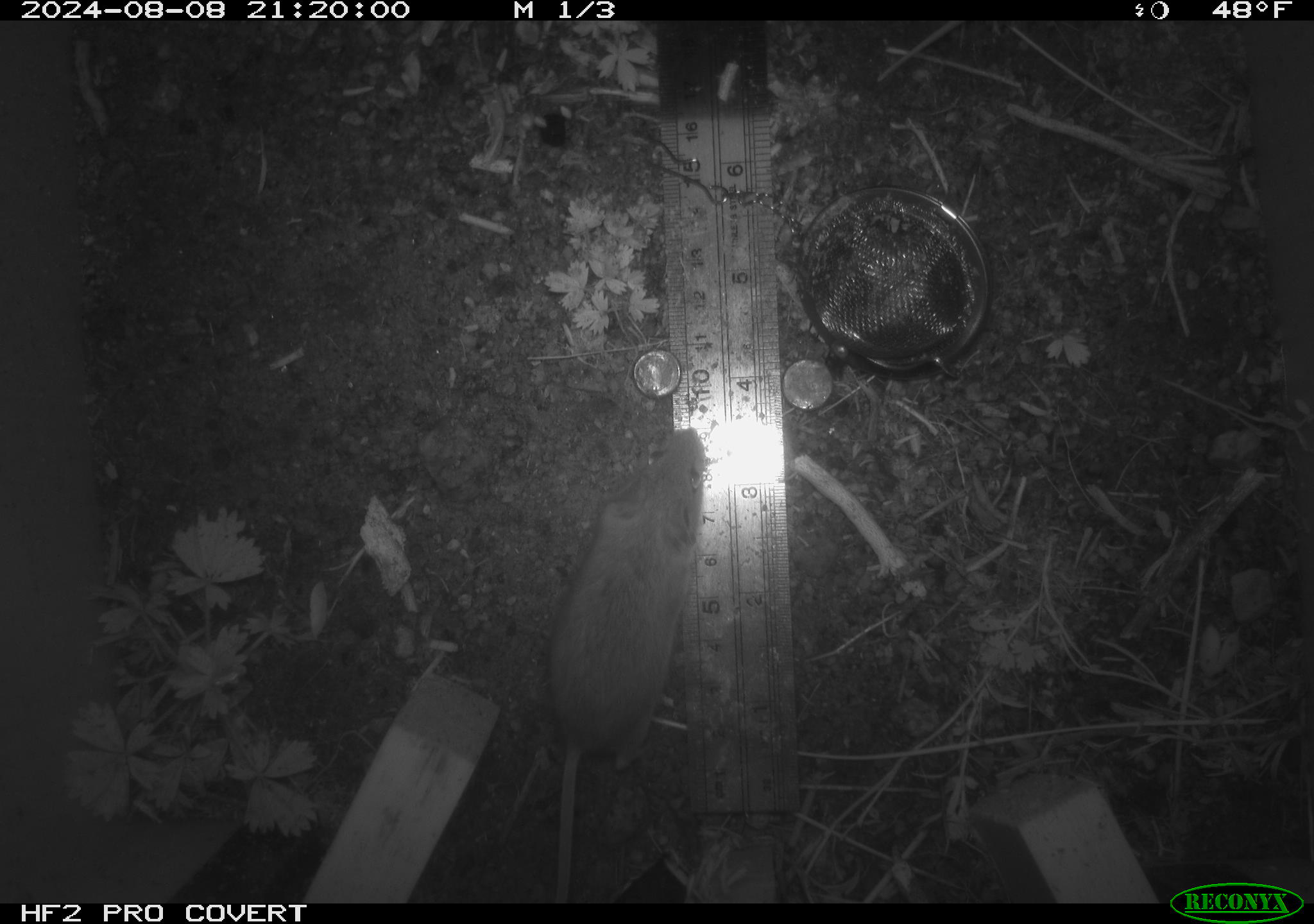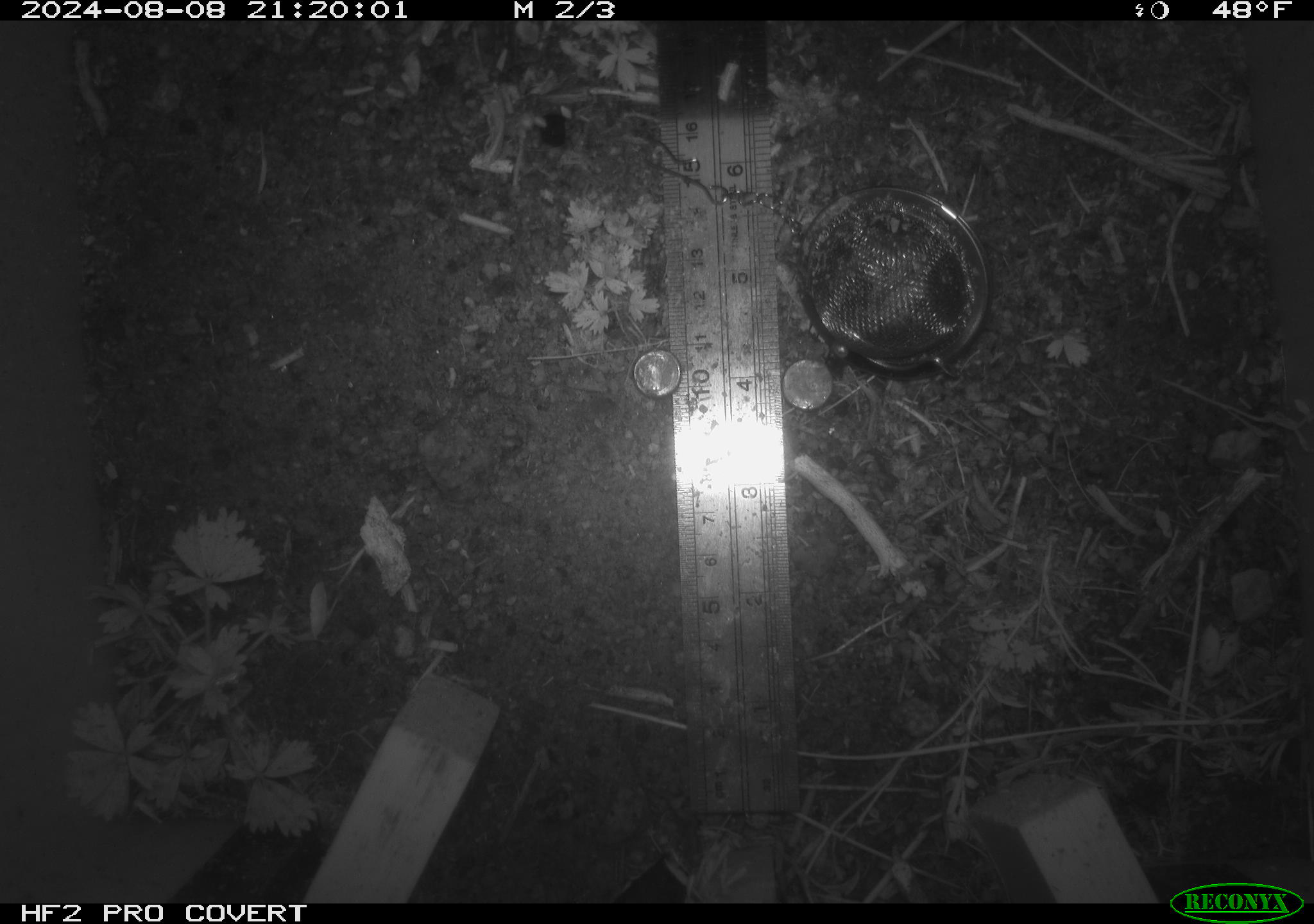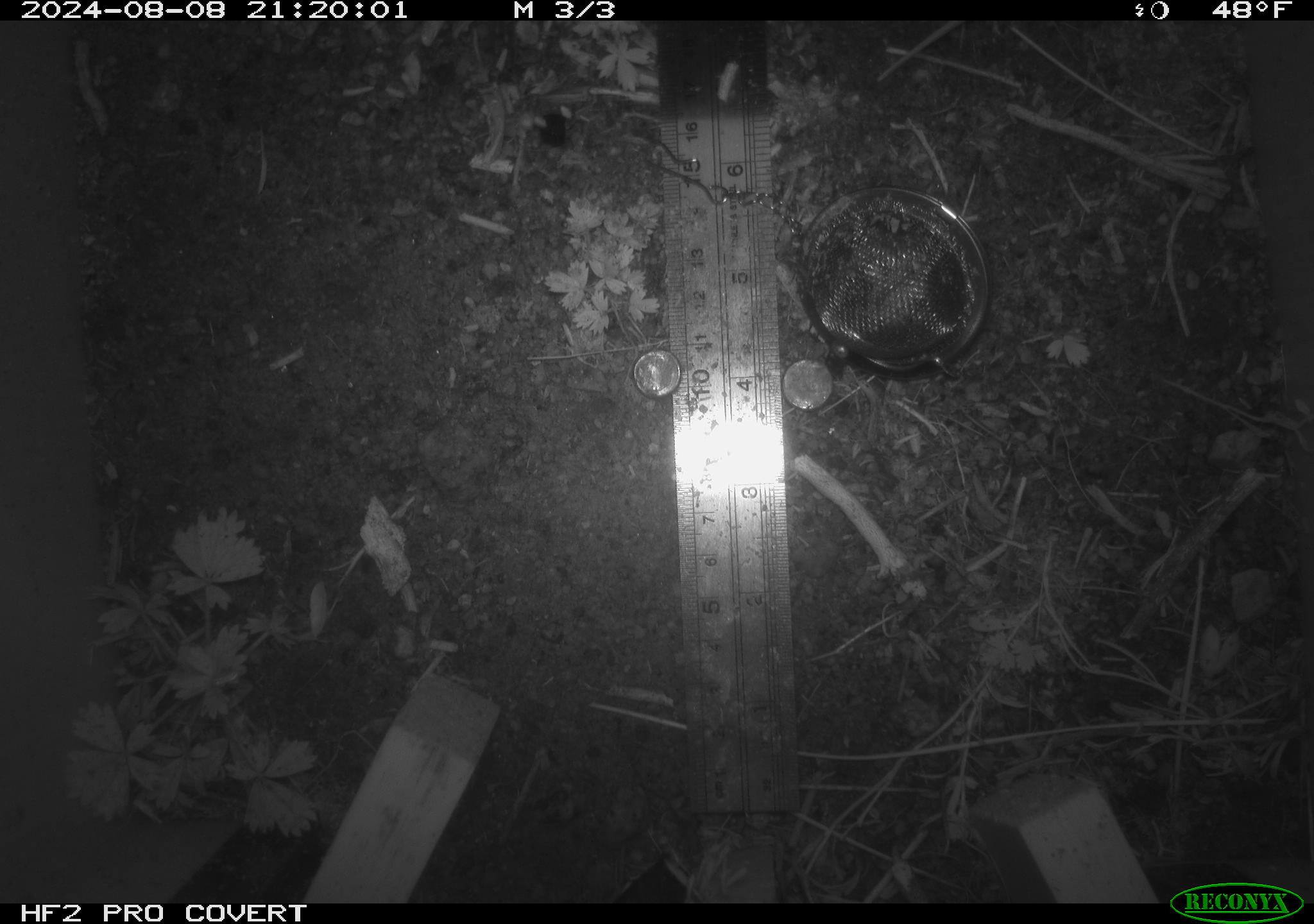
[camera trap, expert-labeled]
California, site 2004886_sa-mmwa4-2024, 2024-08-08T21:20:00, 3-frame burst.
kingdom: Animalia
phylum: Chordata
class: Mammalia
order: Rodentia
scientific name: Rodentia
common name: mouse species